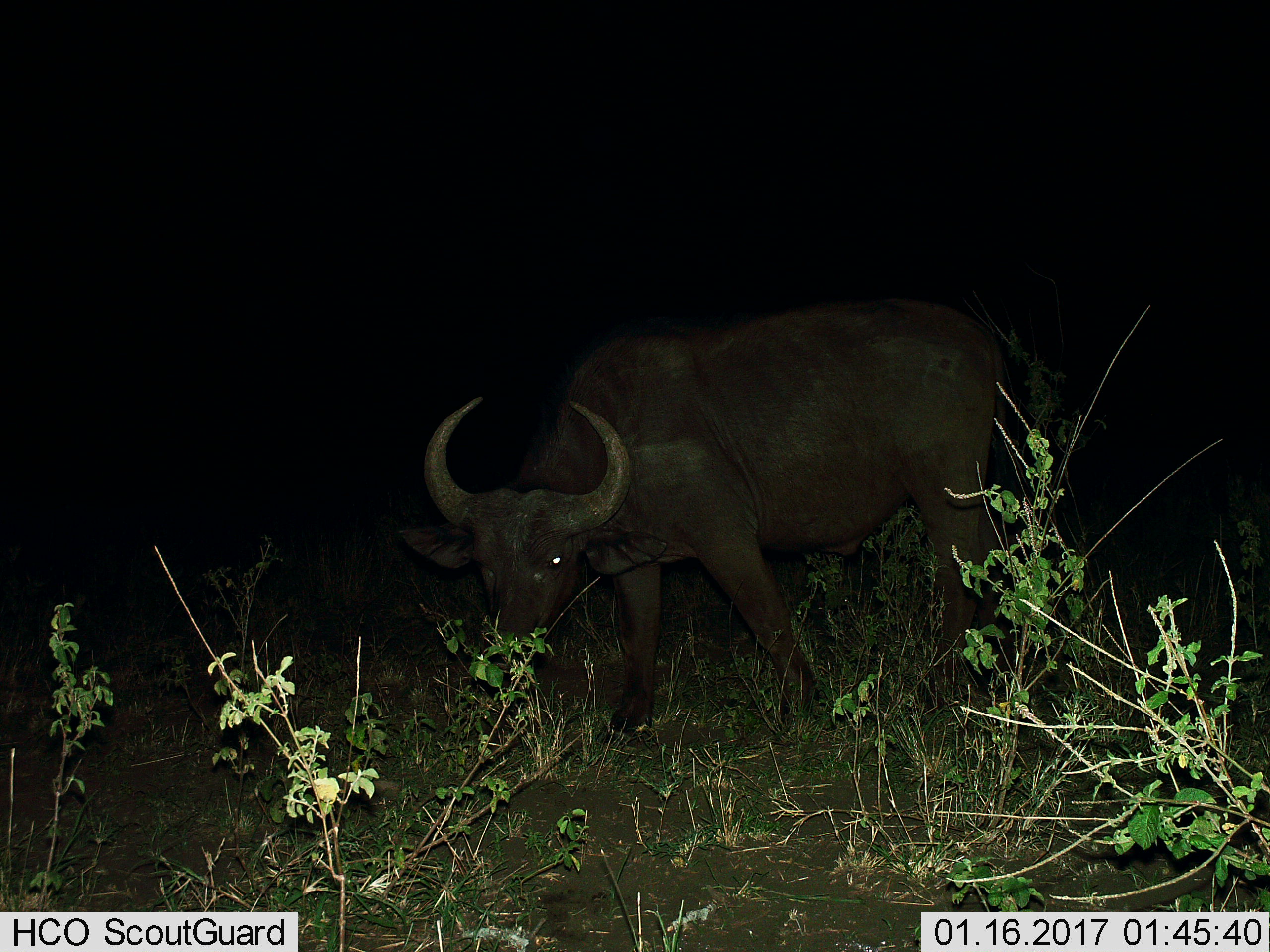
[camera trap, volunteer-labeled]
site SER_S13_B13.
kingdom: Animalia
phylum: Chordata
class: Mammalia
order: Artiodactyla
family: Bovidae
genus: Syncerus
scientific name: Syncerus caffer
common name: african buffalo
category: buffalo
Buffalo (african buffalo) (Syncerus caffer), count 1. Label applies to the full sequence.